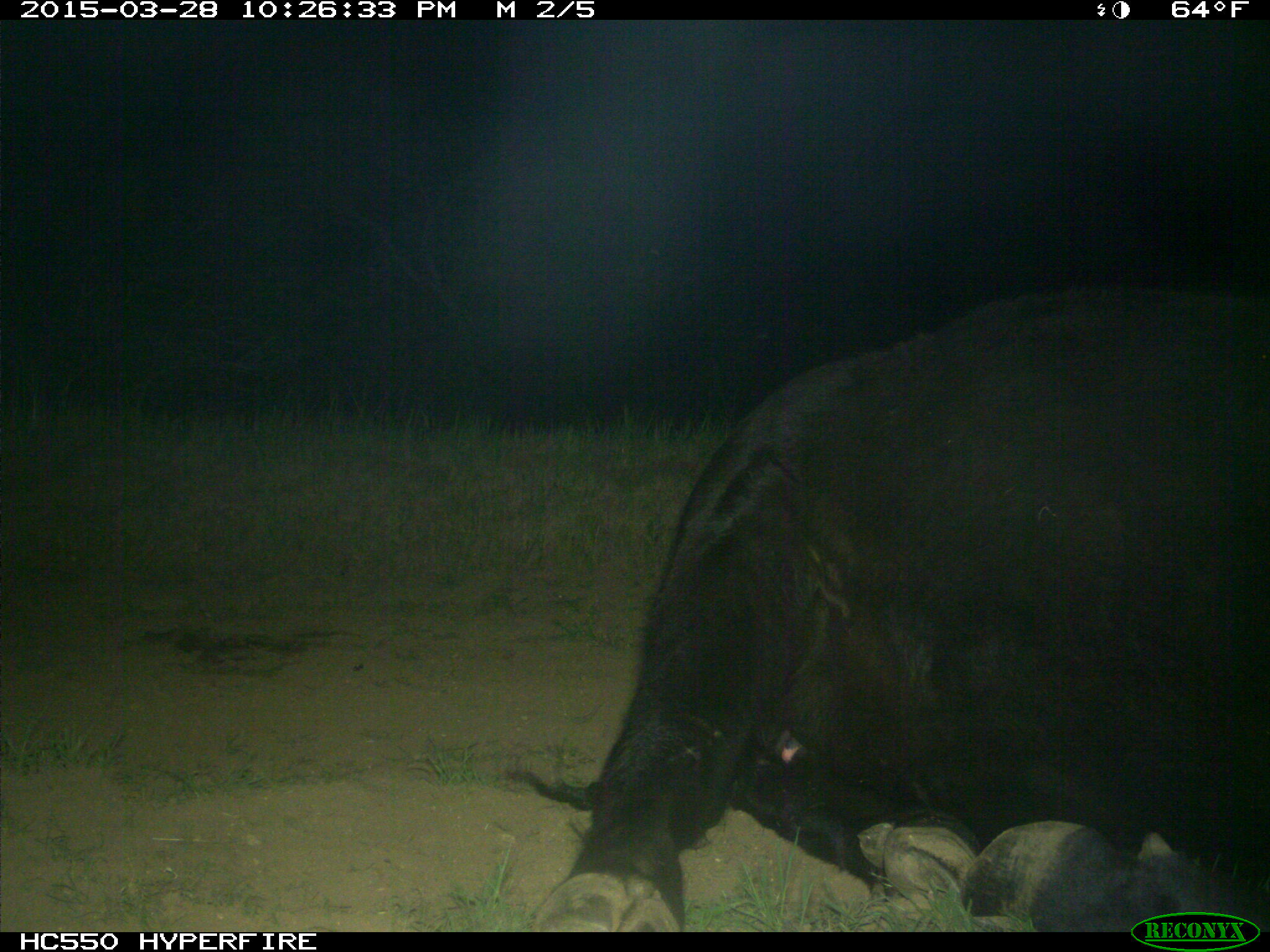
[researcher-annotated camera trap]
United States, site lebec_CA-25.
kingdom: Animalia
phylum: Chordata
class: Mammalia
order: Artiodactyla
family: Bovidae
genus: Bos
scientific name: Bos taurus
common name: domestic cow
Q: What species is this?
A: Bos taurus (domestic cow).